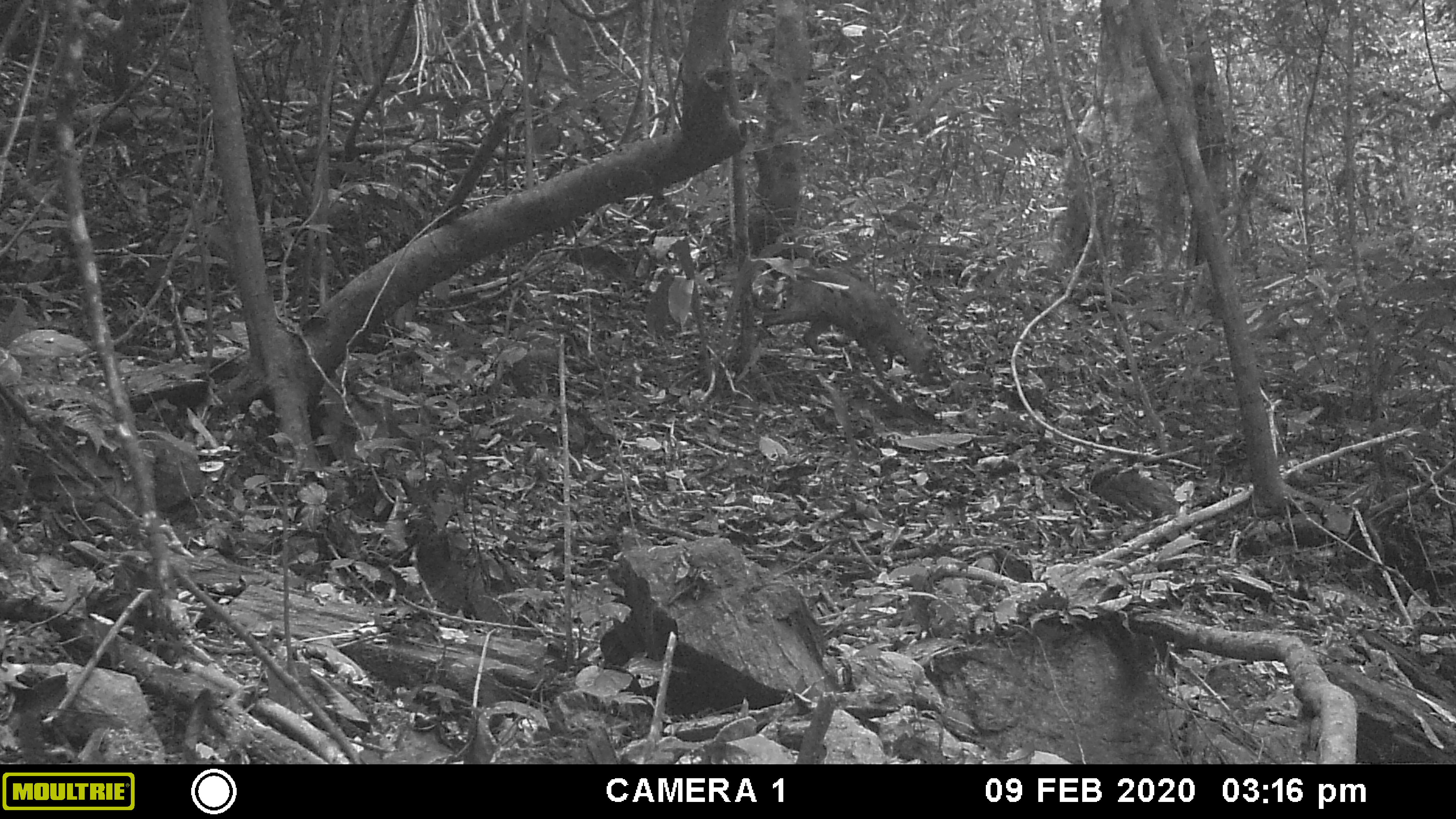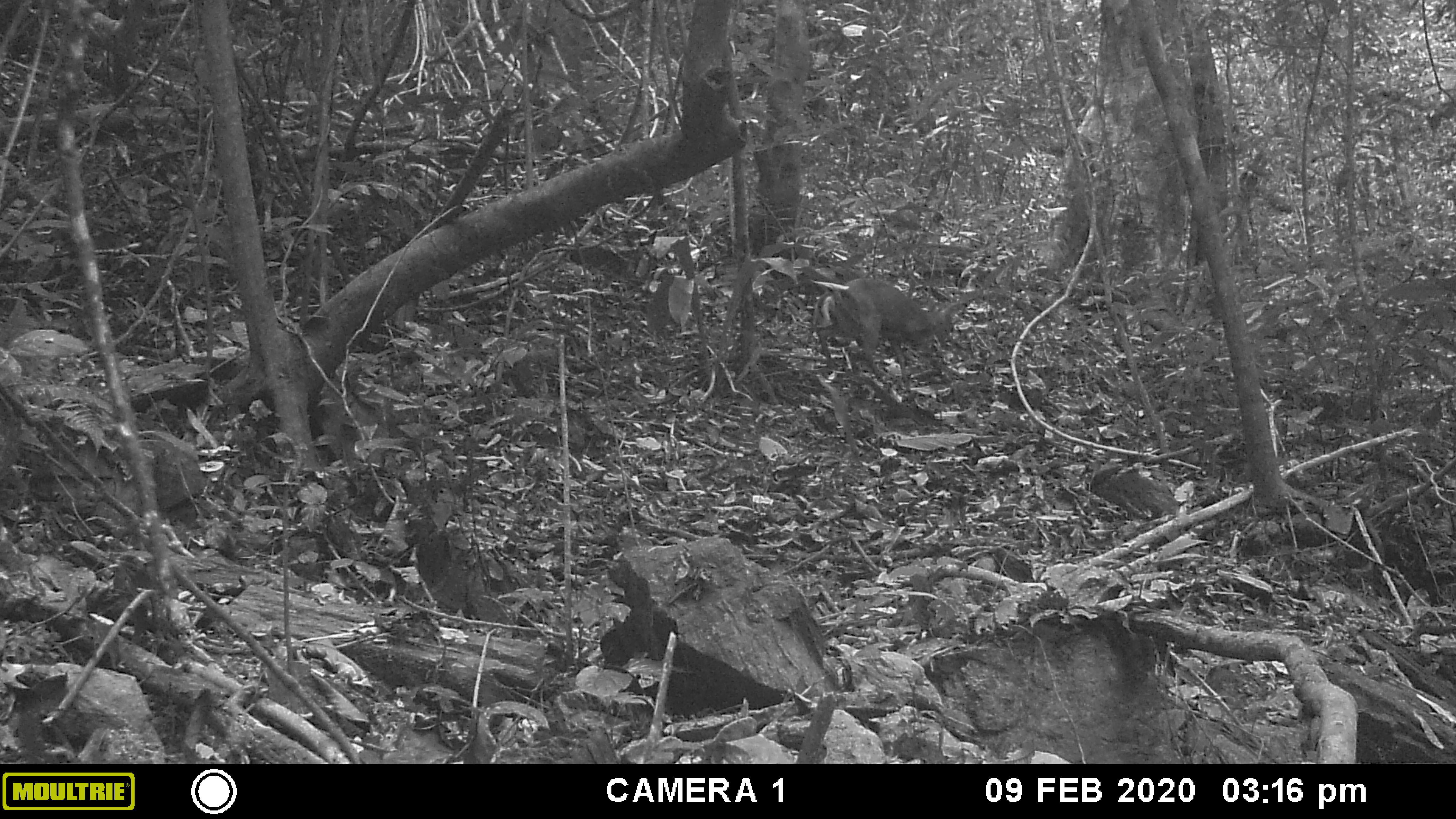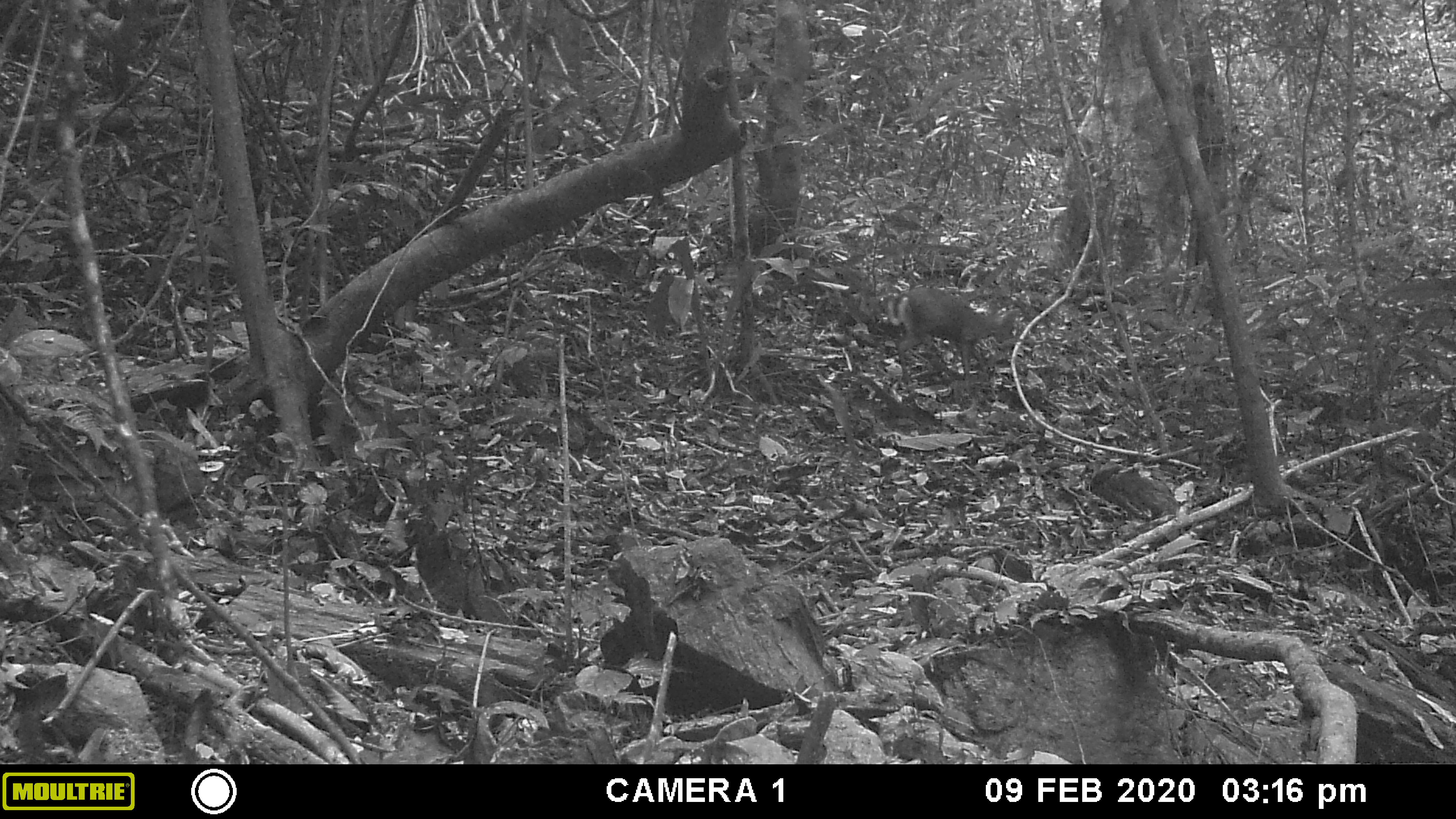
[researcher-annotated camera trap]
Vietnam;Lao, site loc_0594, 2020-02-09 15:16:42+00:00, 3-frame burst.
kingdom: Animalia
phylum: Chordata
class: Mammalia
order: Artiodactyla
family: Cervidae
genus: Muntiacus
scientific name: Muntiacus rooseveltorum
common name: roosevelt's muntjac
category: roosevelts muntjac group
Roosevelts muntjac group (roosevelt's muntjac) (Muntiacus rooseveltorum). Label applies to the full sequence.